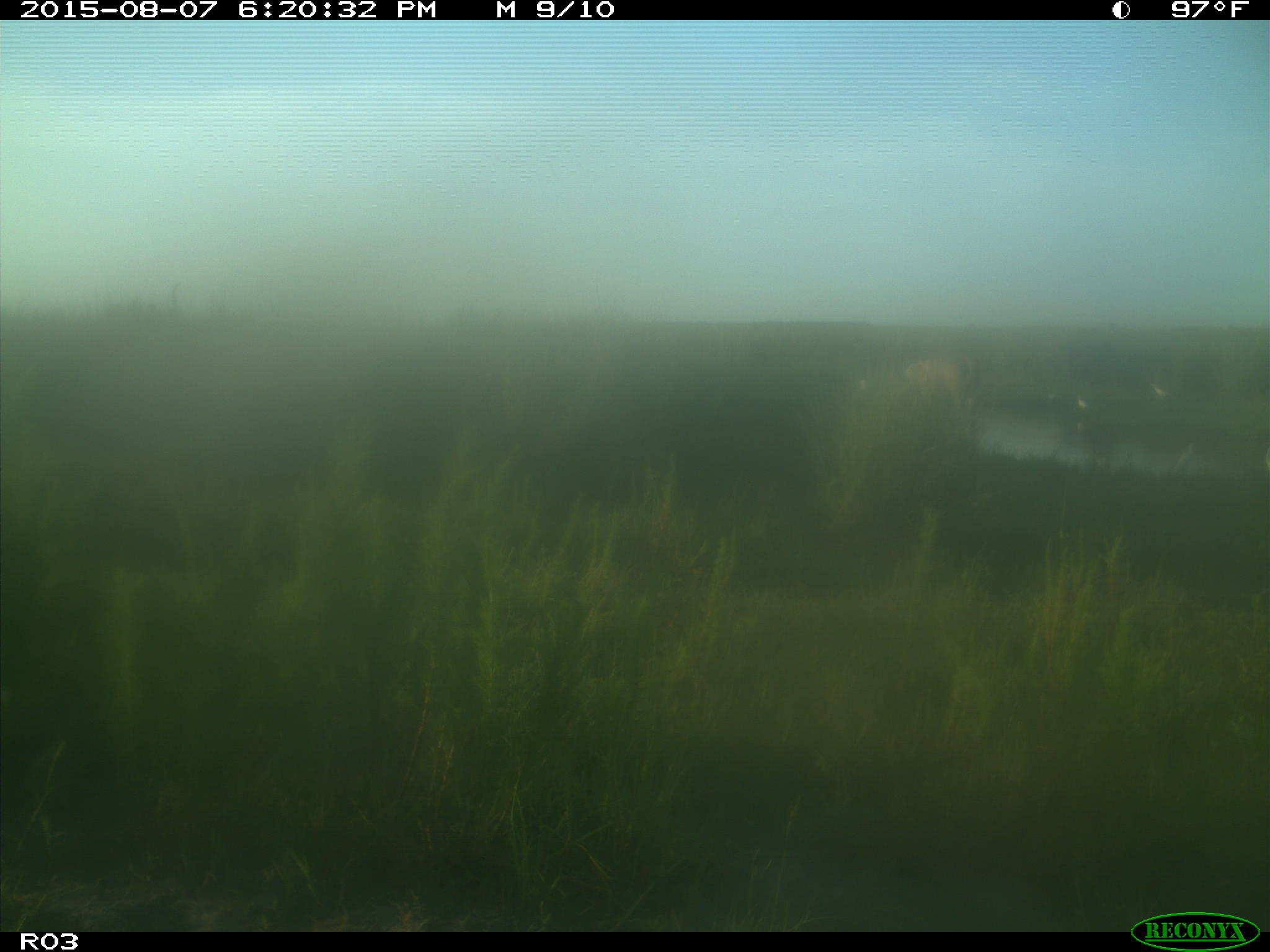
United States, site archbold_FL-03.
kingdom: Animalia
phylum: Chordata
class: Mammalia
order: Artiodactyla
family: Bovidae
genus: Bos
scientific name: Bos taurus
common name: domestic cow